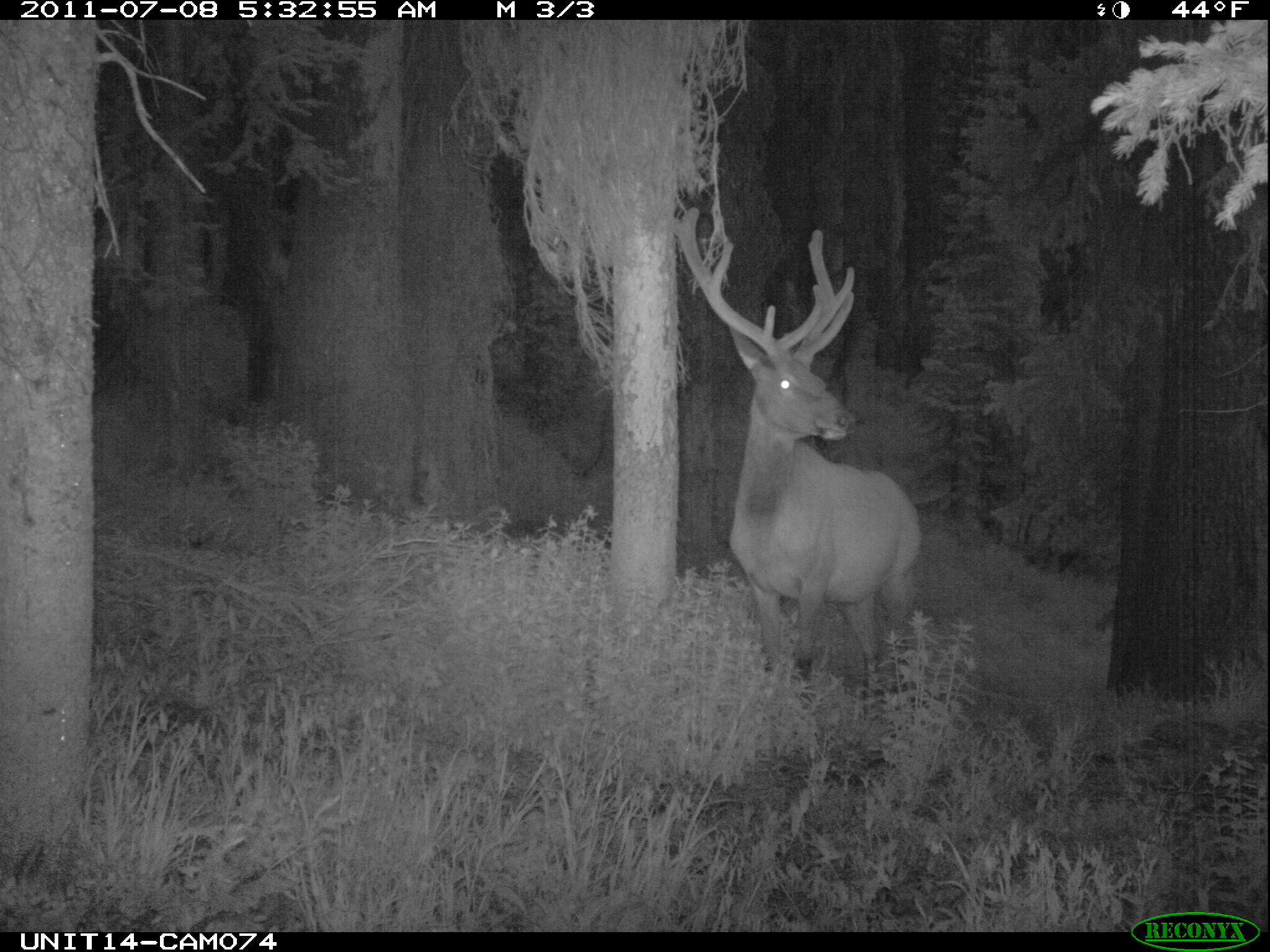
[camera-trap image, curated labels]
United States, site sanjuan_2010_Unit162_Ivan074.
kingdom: Animalia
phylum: Chordata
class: Mammalia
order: Artiodactyla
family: Cervidae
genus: Cervus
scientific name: Cervus elaphus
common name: red deer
Cervus elaphus (red deer).